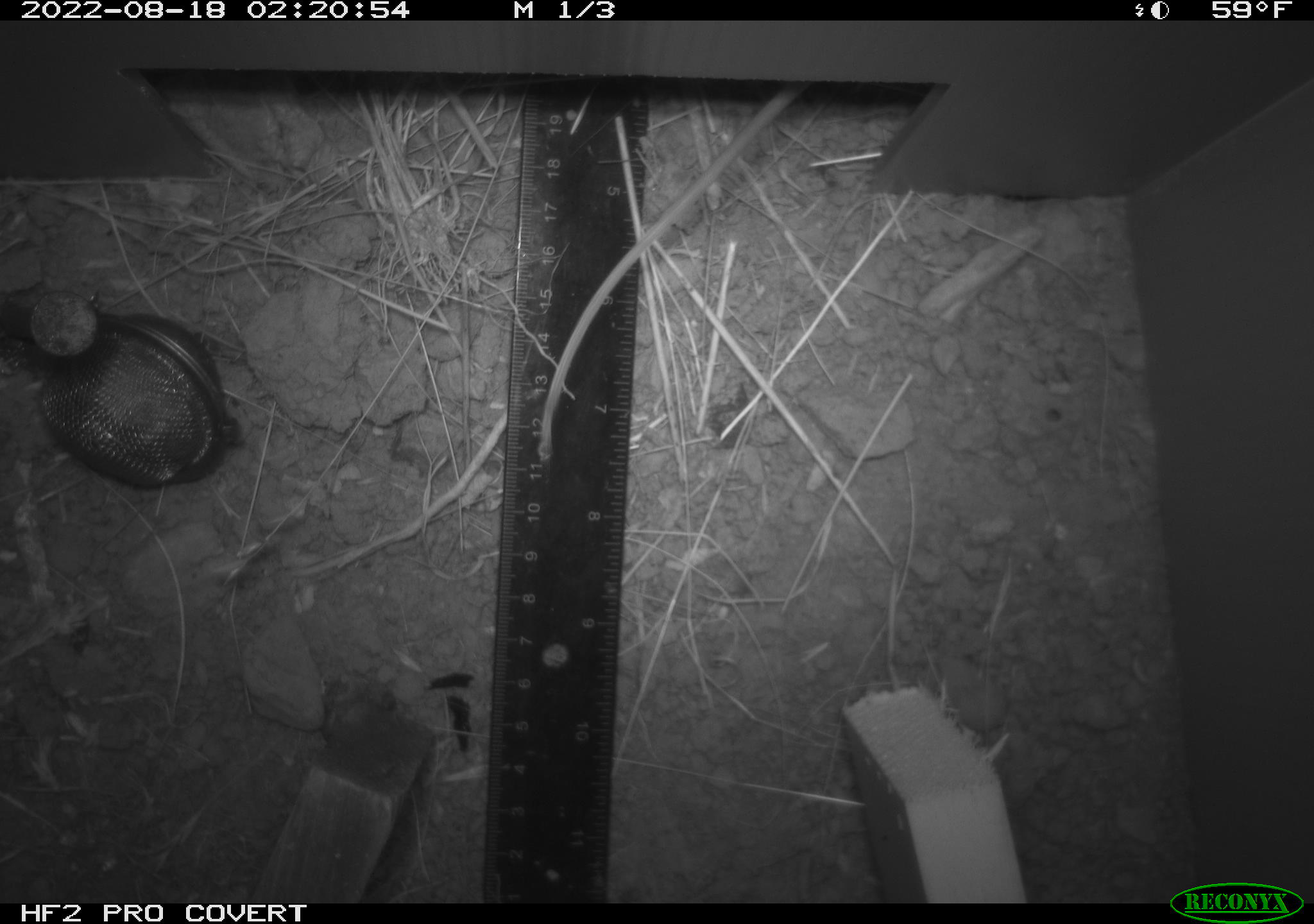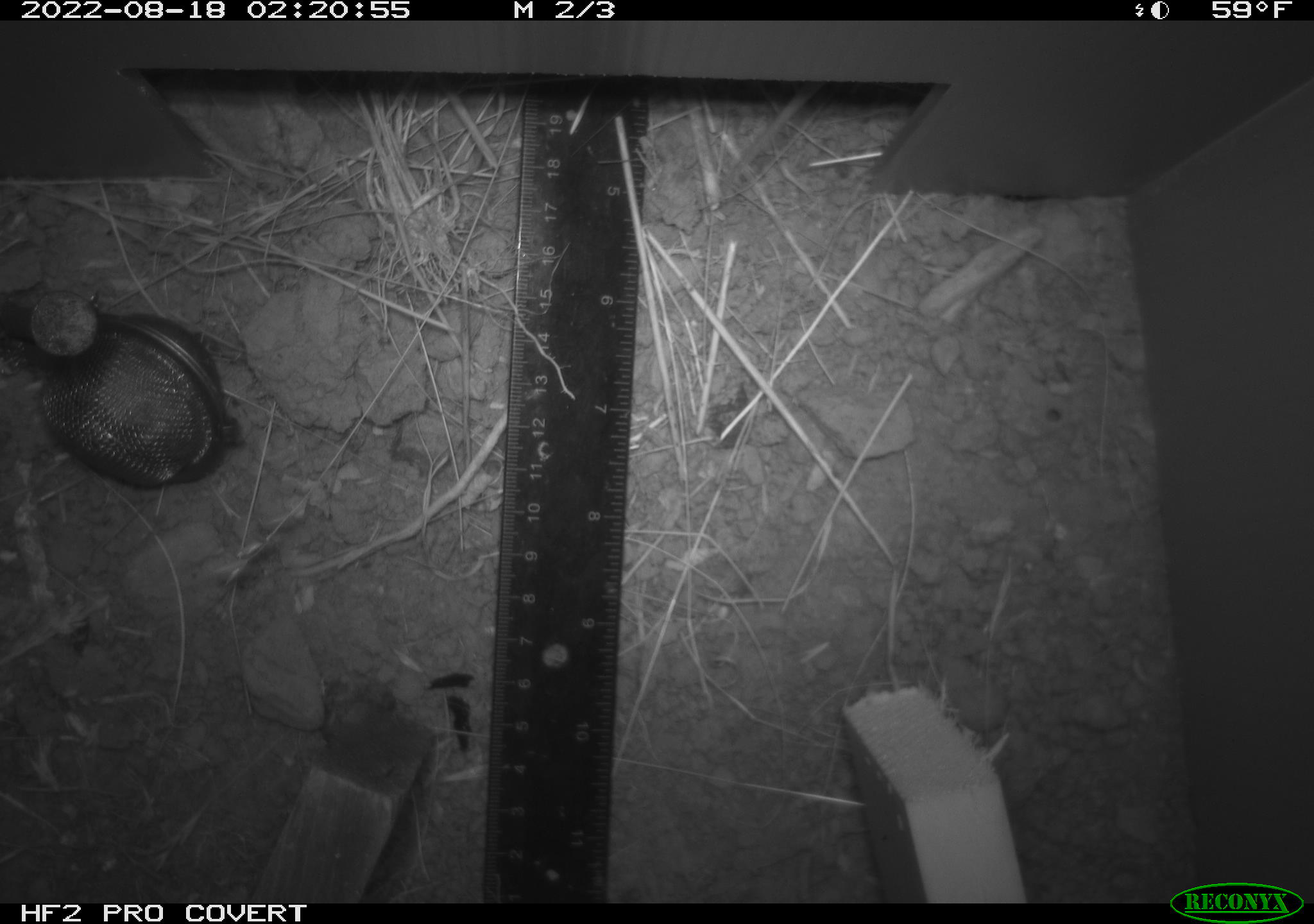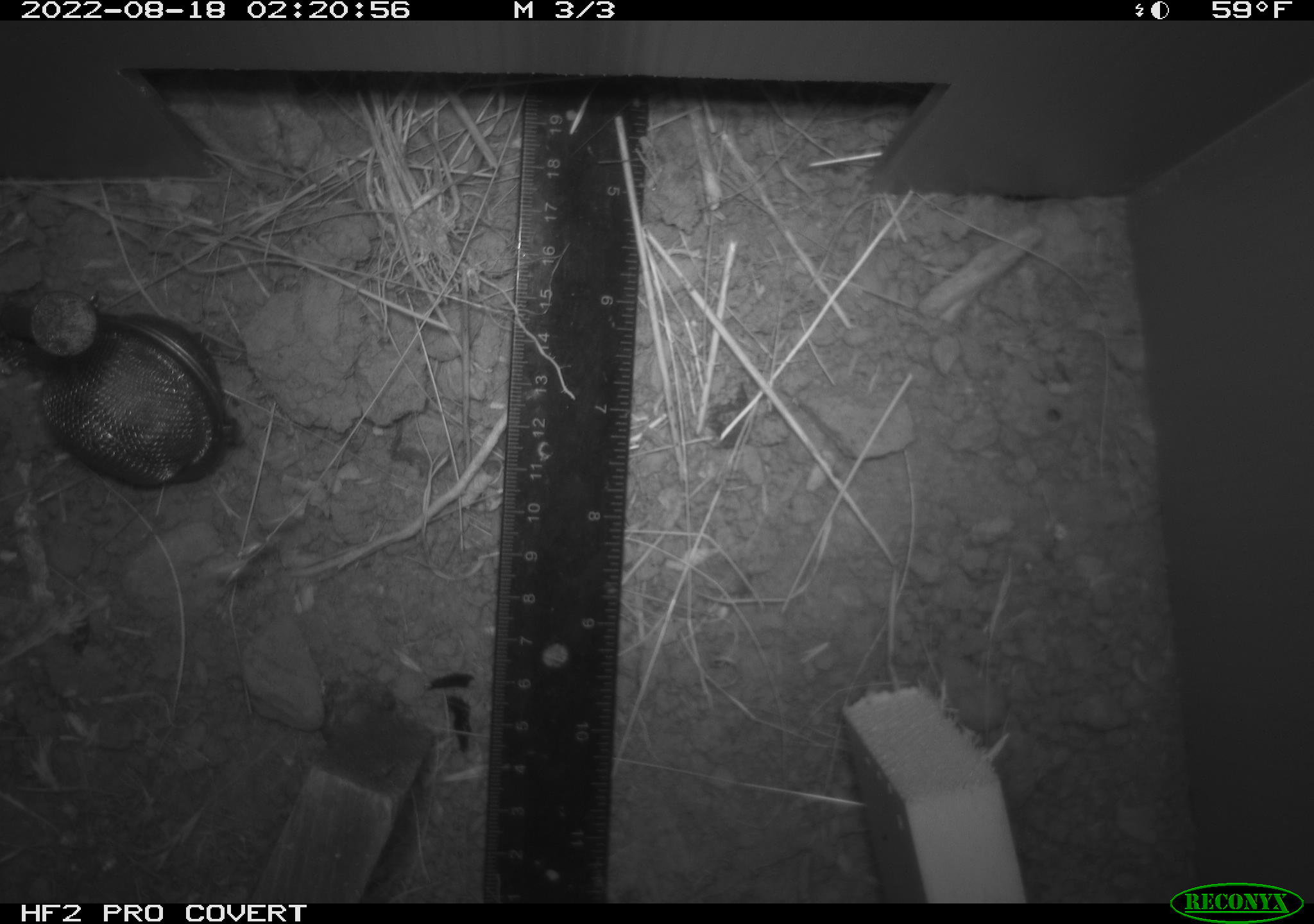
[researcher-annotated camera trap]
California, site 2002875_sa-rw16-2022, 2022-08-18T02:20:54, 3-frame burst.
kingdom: Animalia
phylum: Chordata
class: Mammalia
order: Rodentia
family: Cricetidae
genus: Neotoma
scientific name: Neotoma fuscipes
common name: dusky-footed woodrat